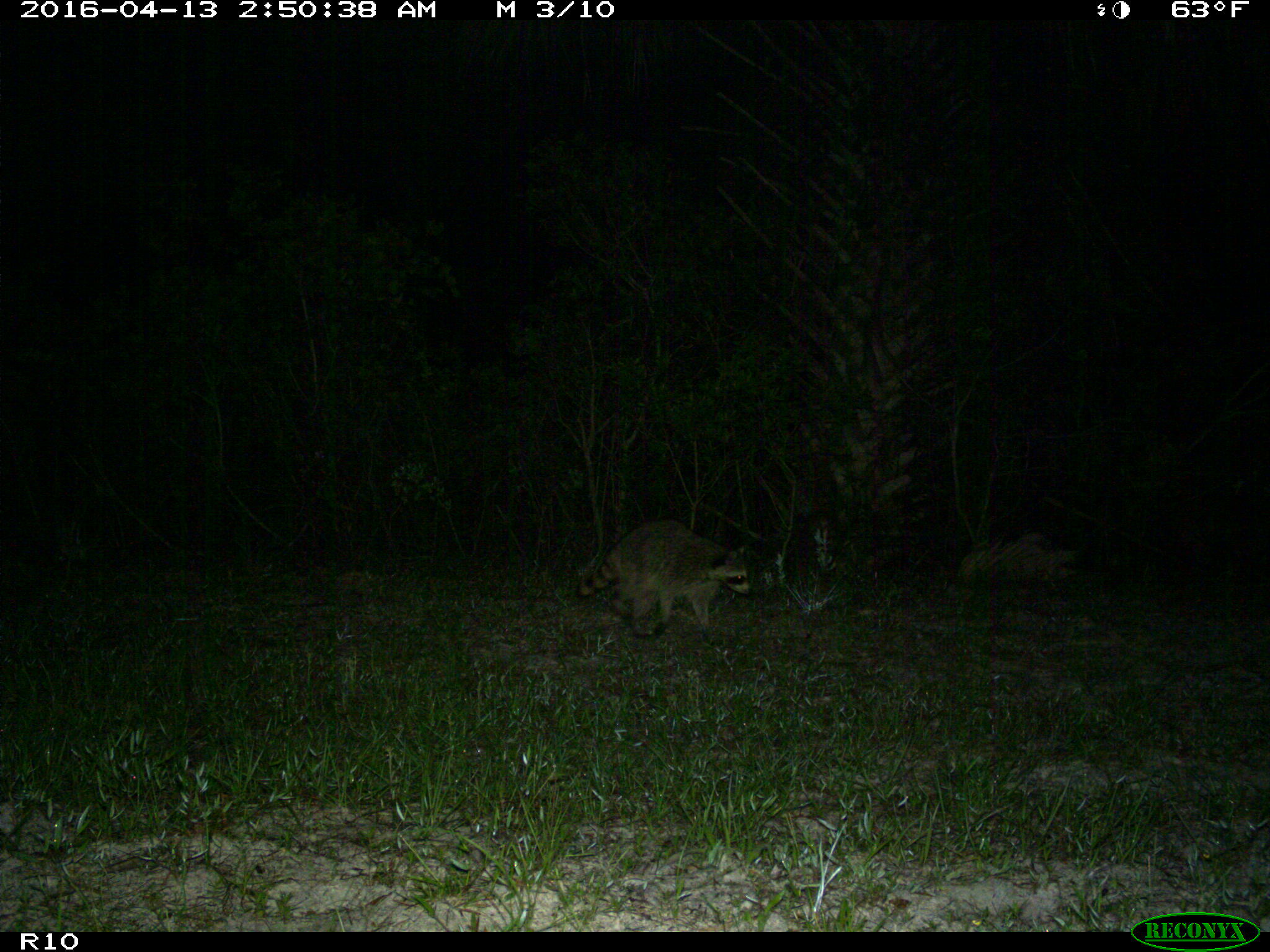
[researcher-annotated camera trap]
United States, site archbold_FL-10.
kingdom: Animalia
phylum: Chordata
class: Mammalia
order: Carnivora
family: Procyonidae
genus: Procyon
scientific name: Procyon lotor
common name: common raccoon